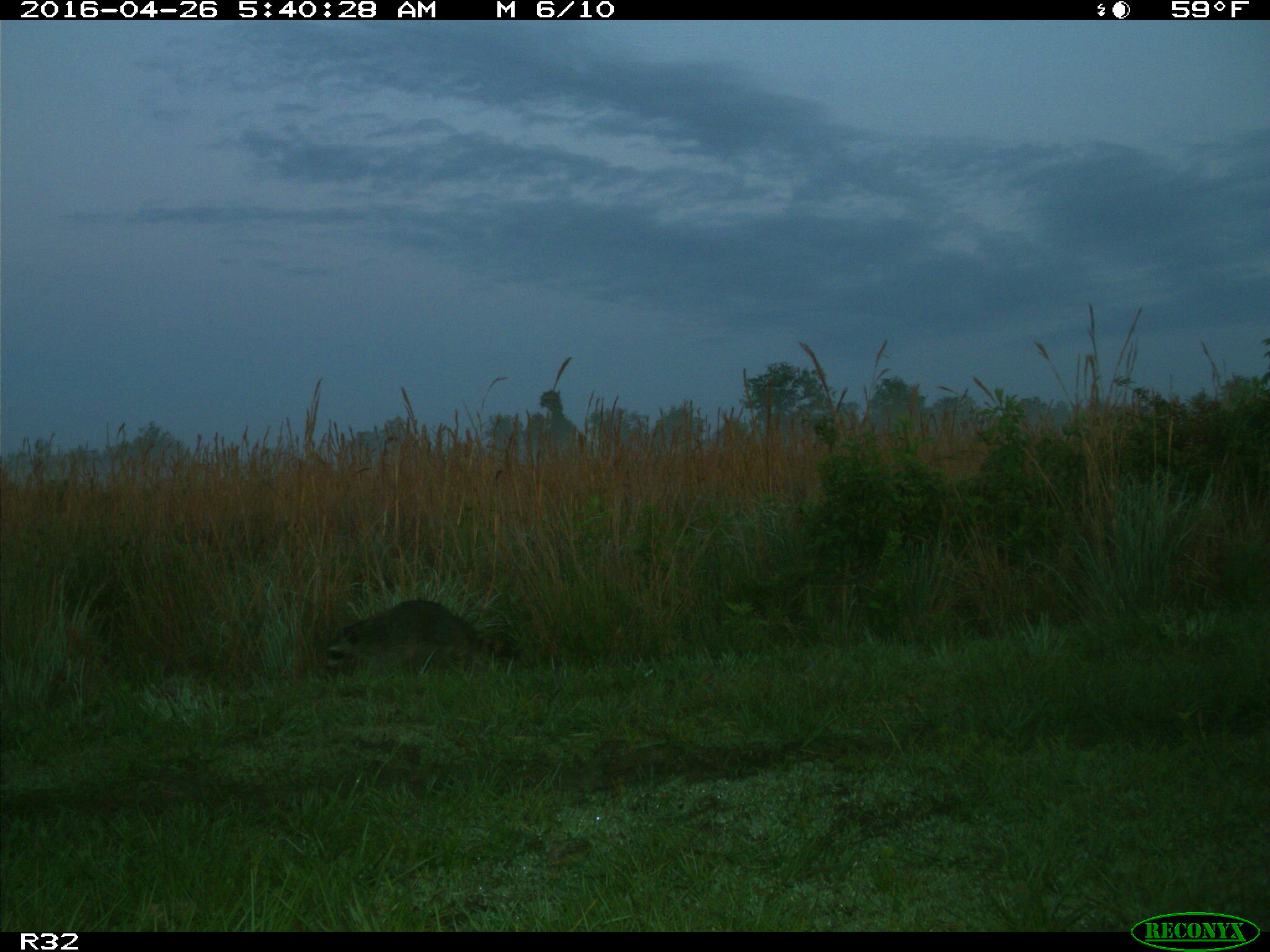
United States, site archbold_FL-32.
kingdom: Animalia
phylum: Chordata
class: Mammalia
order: Carnivora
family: Procyonidae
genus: Procyon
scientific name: Procyon lotor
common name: common raccoon